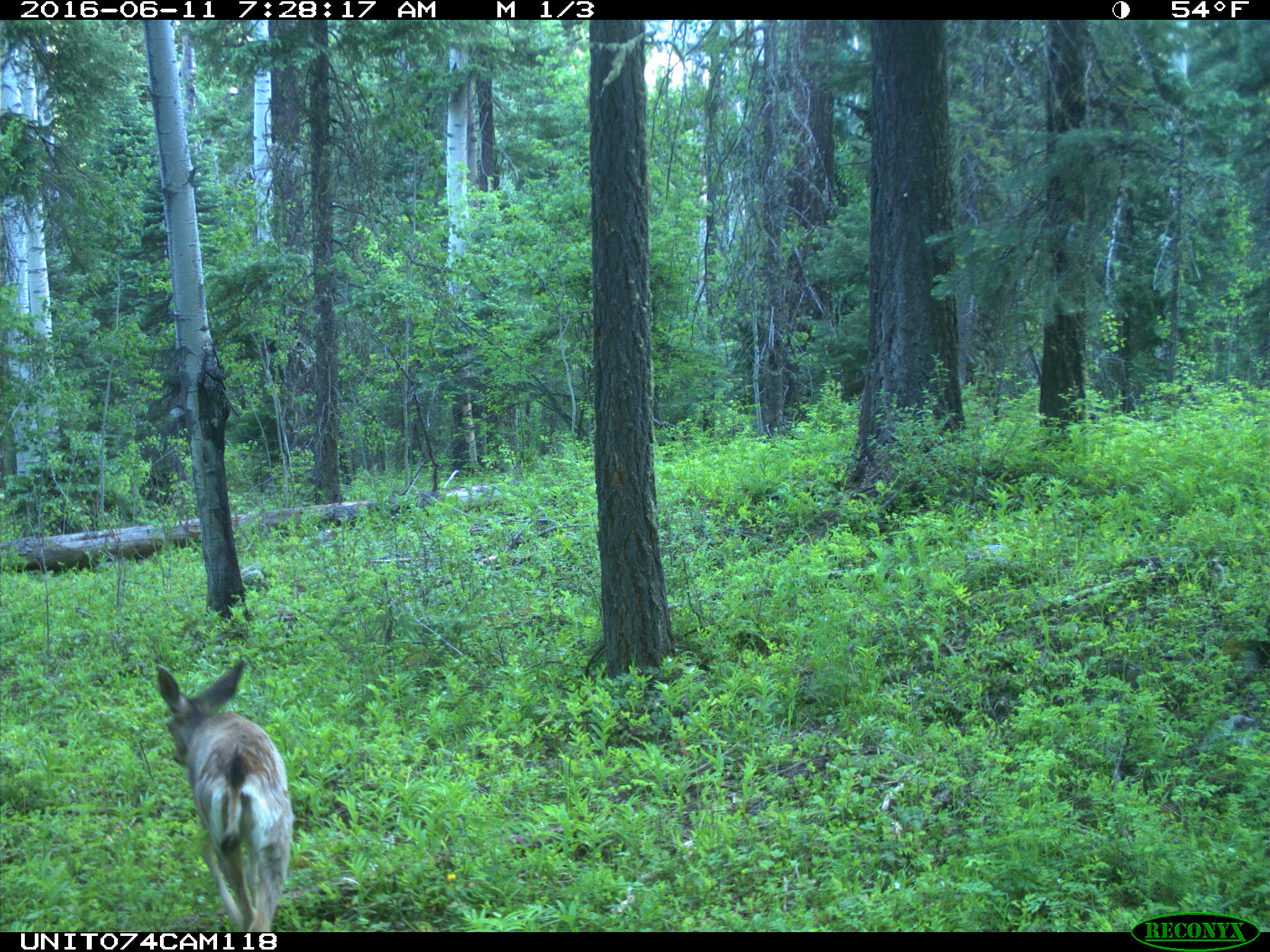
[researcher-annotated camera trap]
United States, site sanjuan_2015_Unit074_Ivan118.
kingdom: Animalia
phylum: Chordata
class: Mammalia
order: Artiodactyla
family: Cervidae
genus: Odocoileus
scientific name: Odocoileus hemionus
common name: mule deer